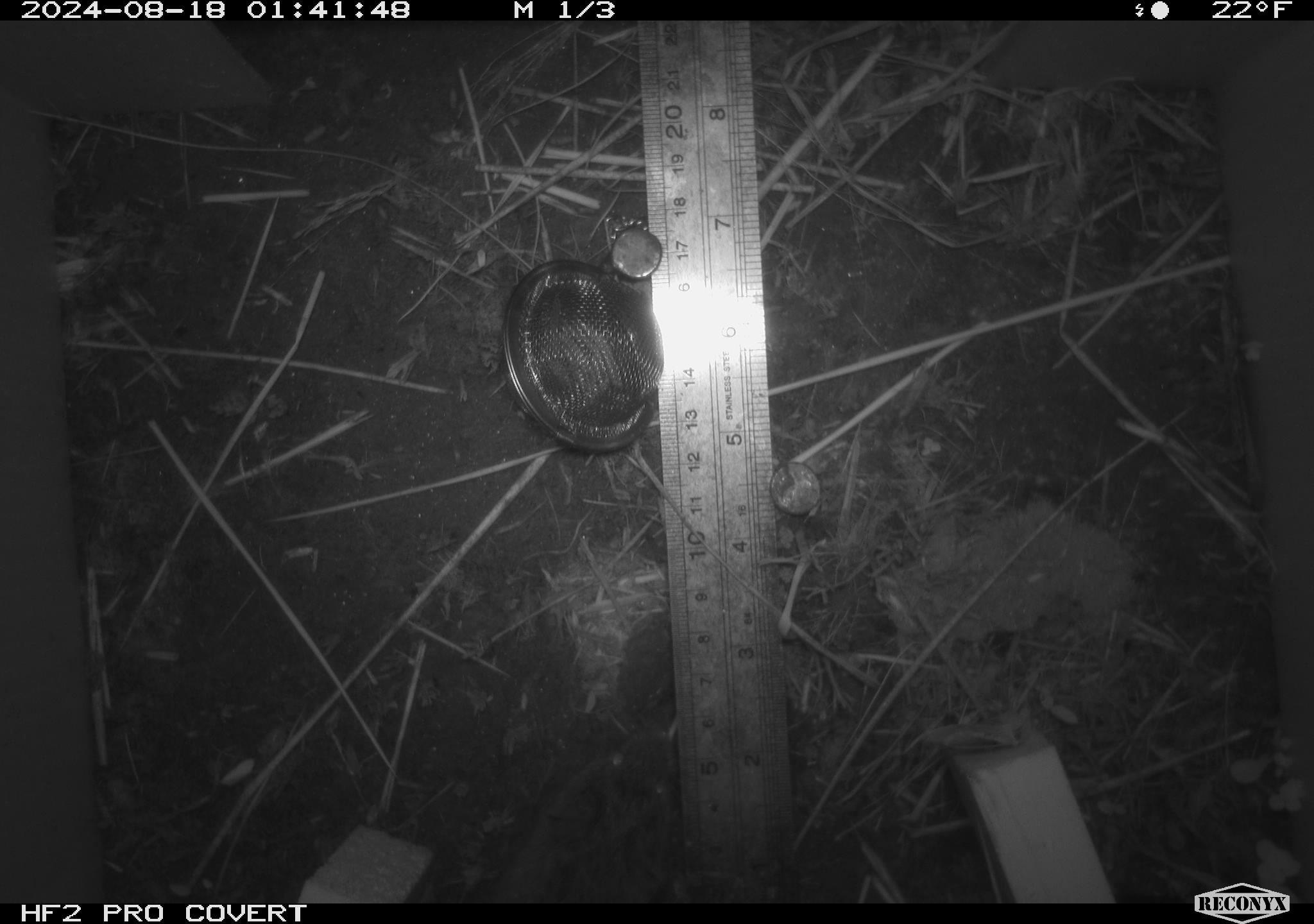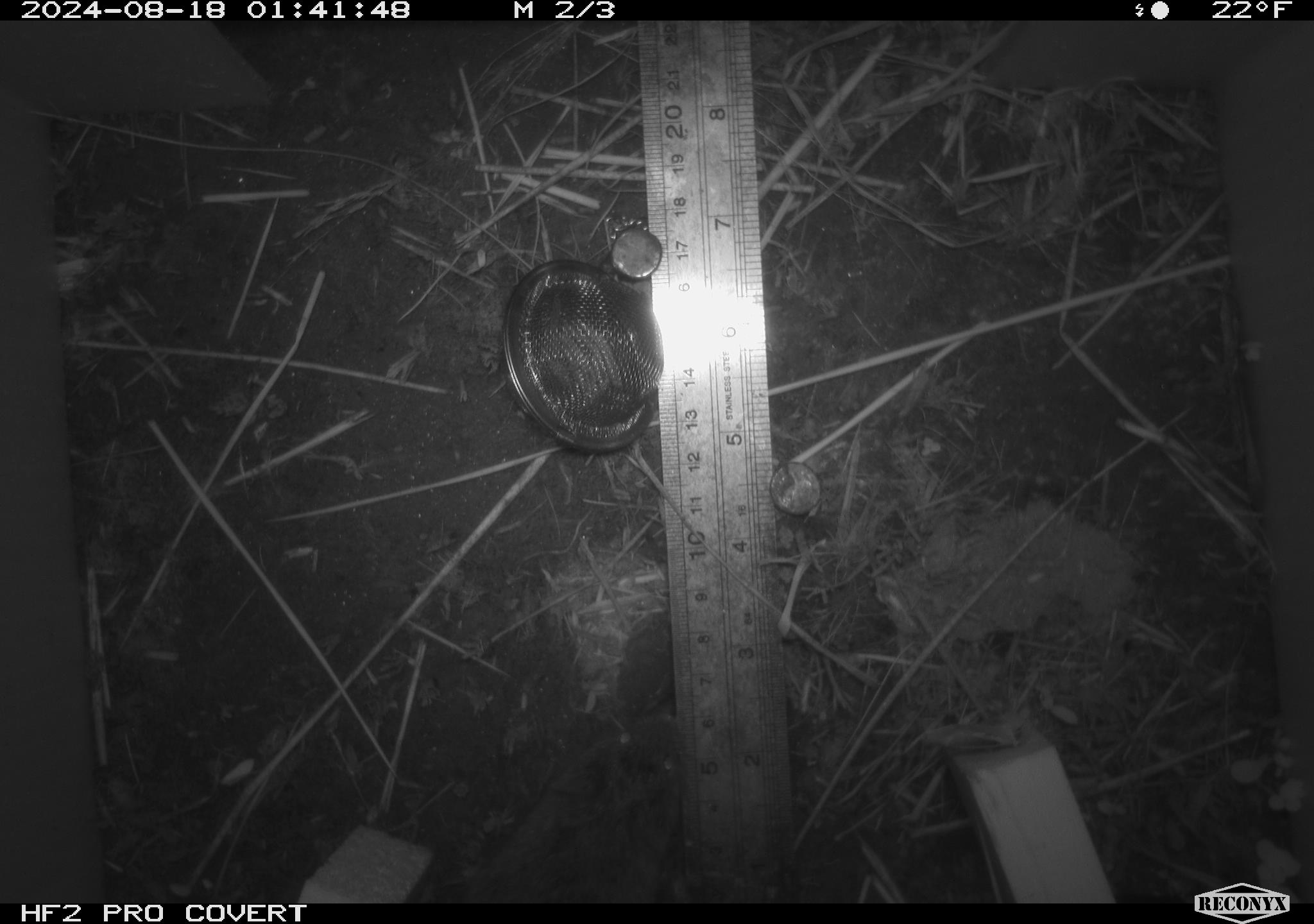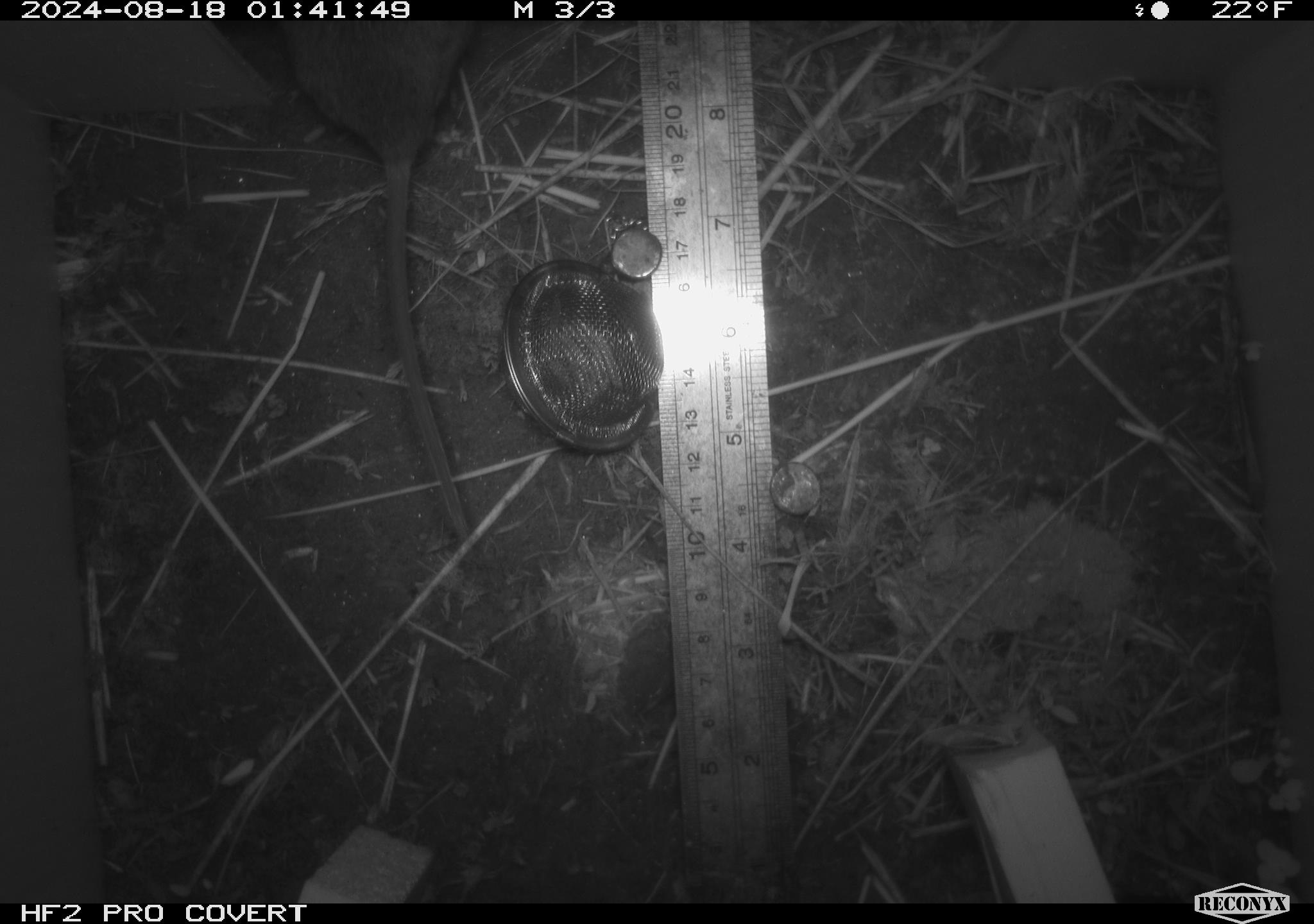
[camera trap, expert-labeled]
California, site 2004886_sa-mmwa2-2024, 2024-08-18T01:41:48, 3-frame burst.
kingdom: Animalia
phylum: Chordata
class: Mammalia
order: Rodentia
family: Cricetidae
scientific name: Arvicolinae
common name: voles, lemmings, and muskrats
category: arvicolinae subfamily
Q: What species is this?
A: Arvicolinae subfamily (voles, lemmings, and muskrats) (Arvicolinae).